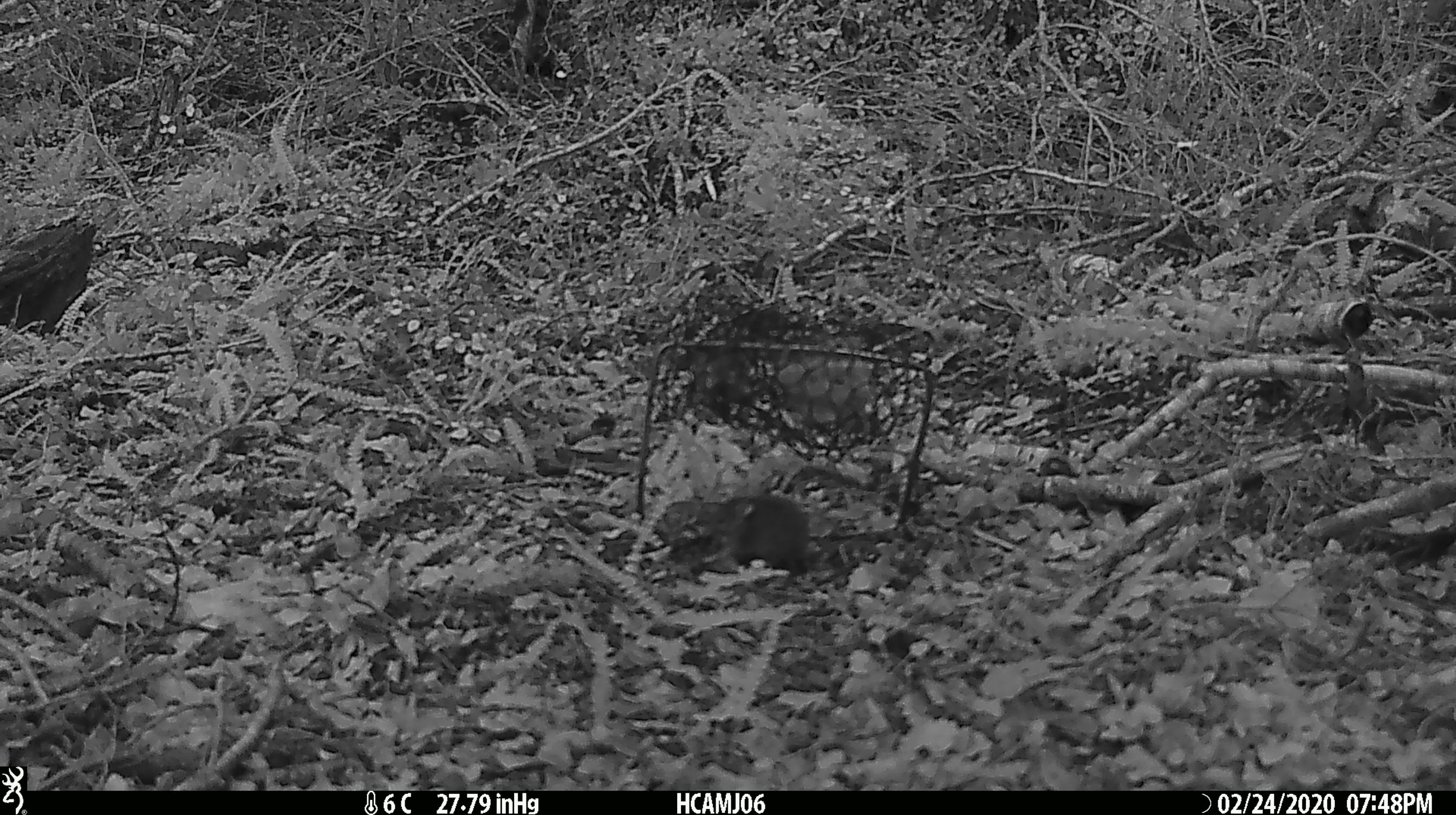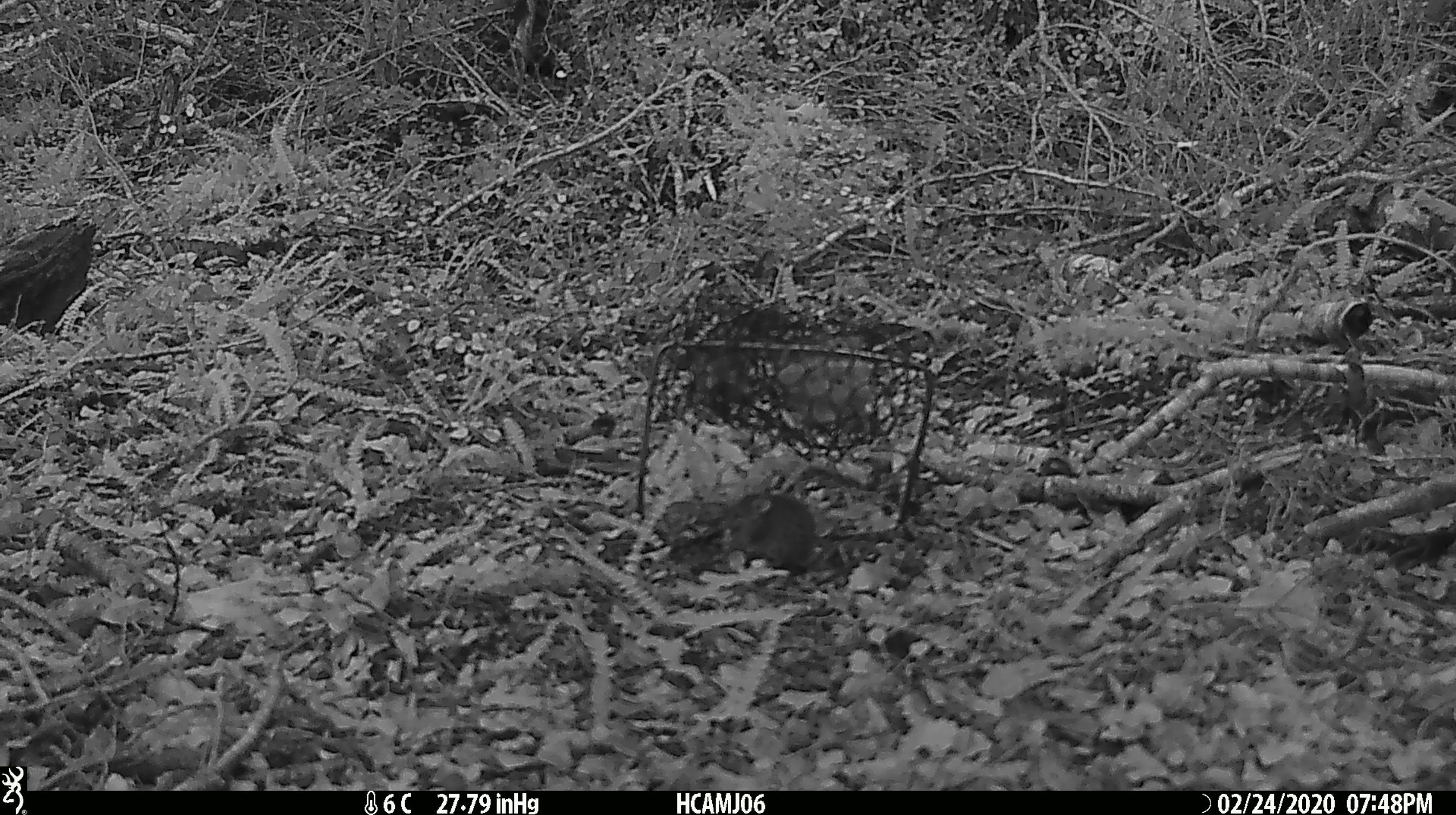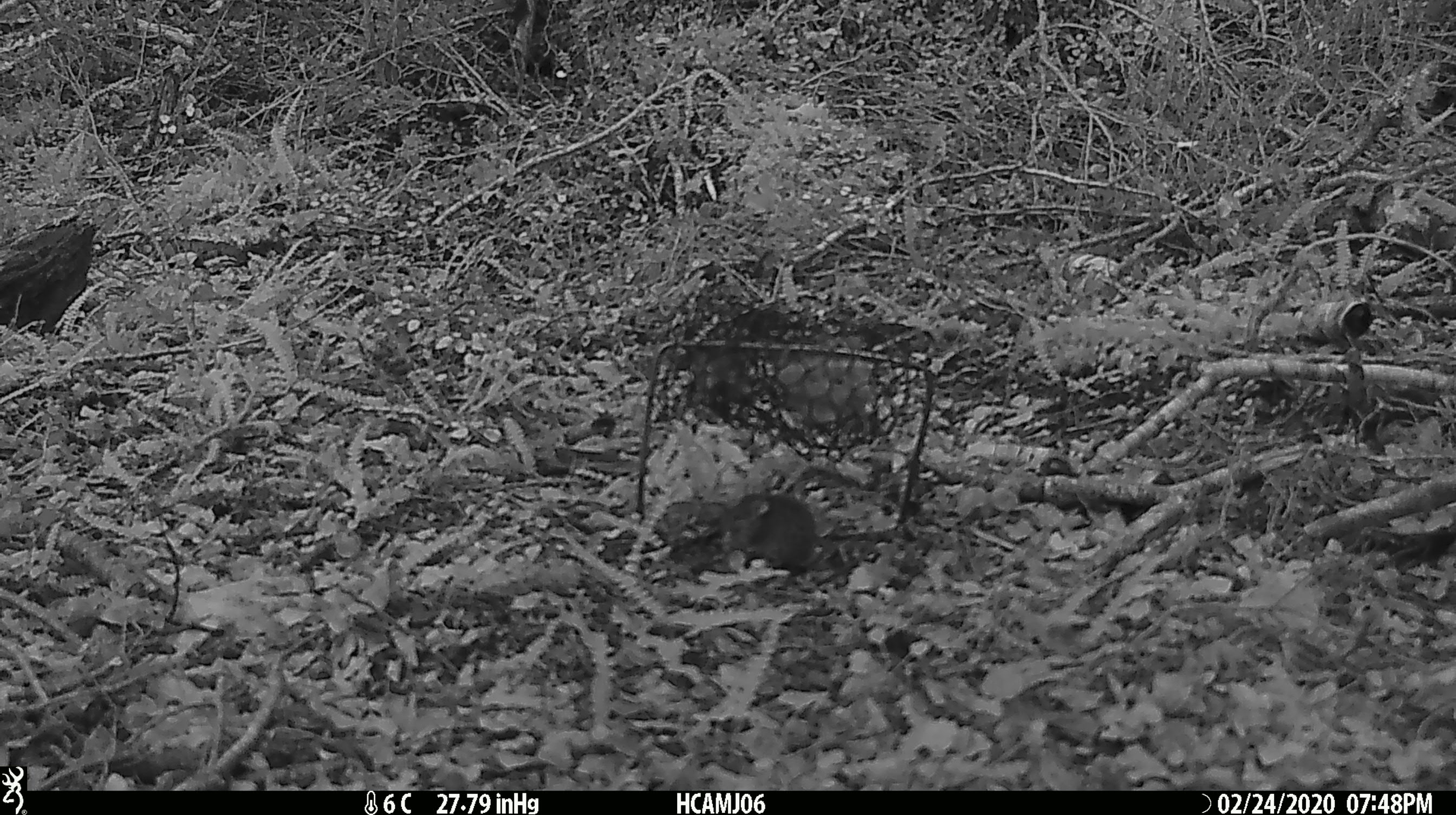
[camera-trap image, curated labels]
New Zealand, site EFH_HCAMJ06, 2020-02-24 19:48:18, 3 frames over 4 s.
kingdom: Animalia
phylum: Chordata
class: Mammalia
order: Rodentia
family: Muridae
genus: Mus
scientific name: Mus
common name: mouse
Mouse (Mus).